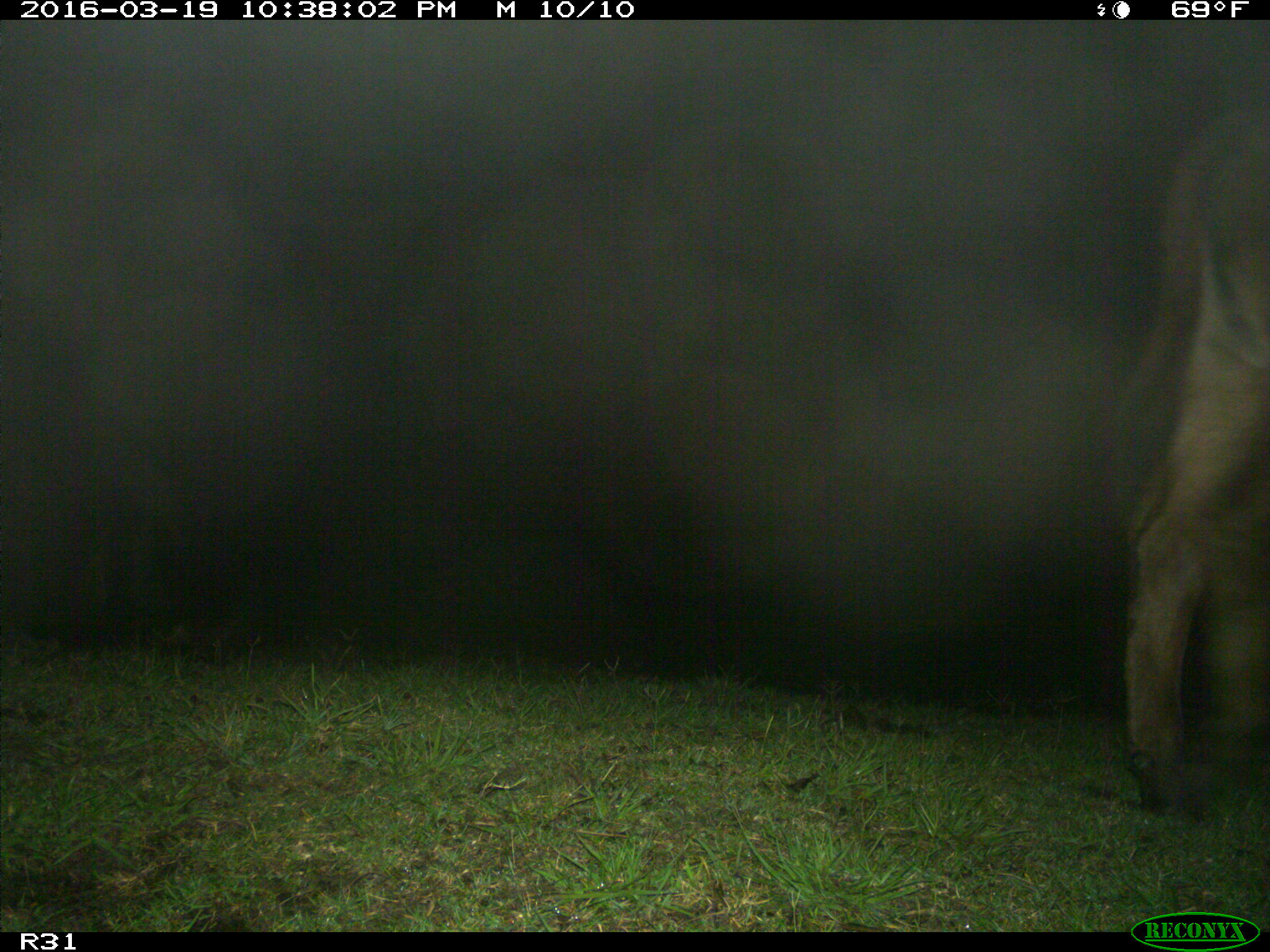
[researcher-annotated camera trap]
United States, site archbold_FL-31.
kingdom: Animalia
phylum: Chordata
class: Mammalia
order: Artiodactyla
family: Bovidae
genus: Bos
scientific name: Bos taurus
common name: domestic cow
Bos taurus (domestic cow).